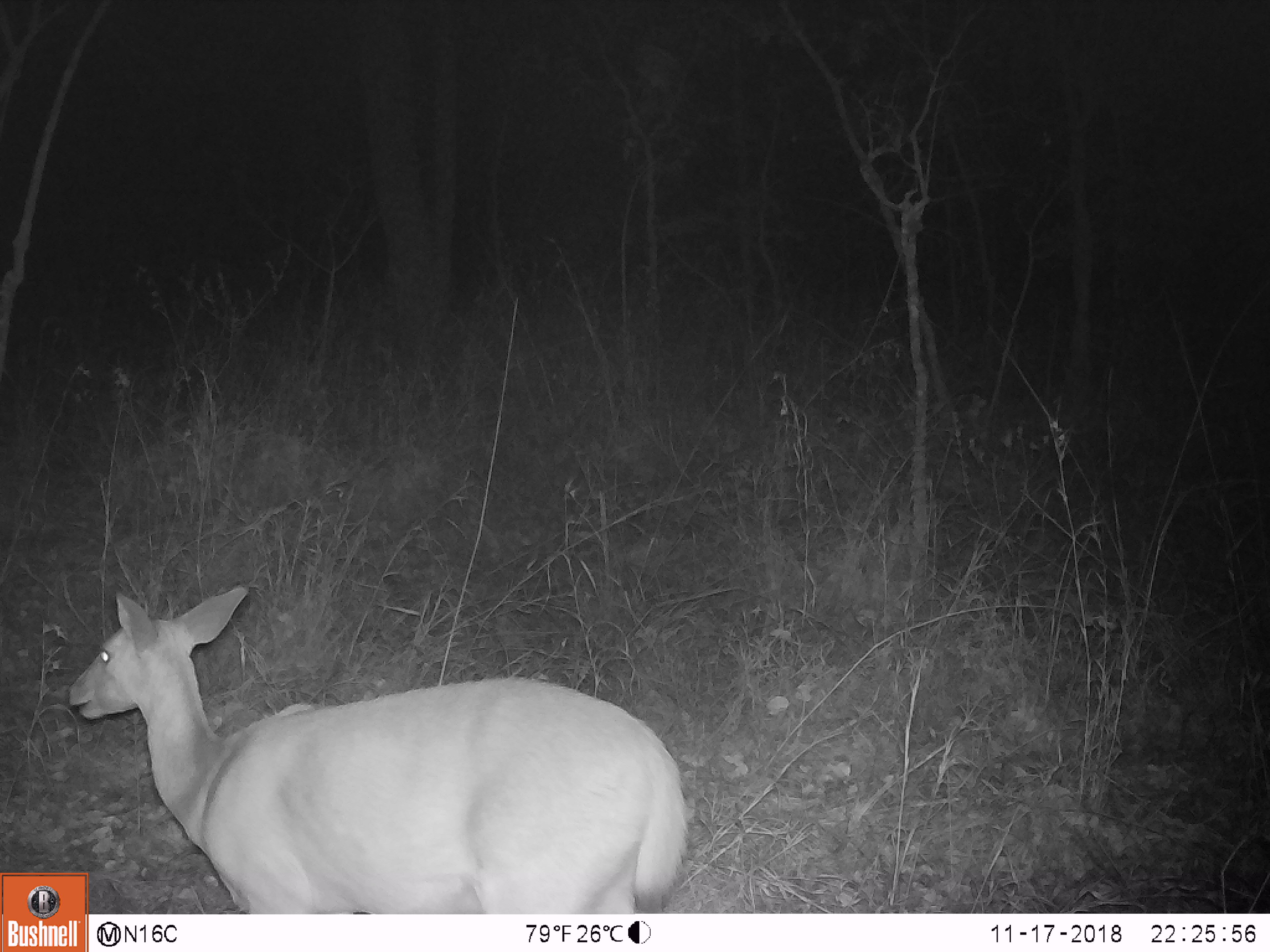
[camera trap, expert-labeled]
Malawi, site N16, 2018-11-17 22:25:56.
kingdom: Animalia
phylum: Chordata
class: Mammalia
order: Artiodactyla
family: Bovidae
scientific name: Antilopinae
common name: small antelope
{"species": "small antelope (Antilopinae)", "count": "1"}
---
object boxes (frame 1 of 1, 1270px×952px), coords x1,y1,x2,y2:
small antelope: 91,578,691,911